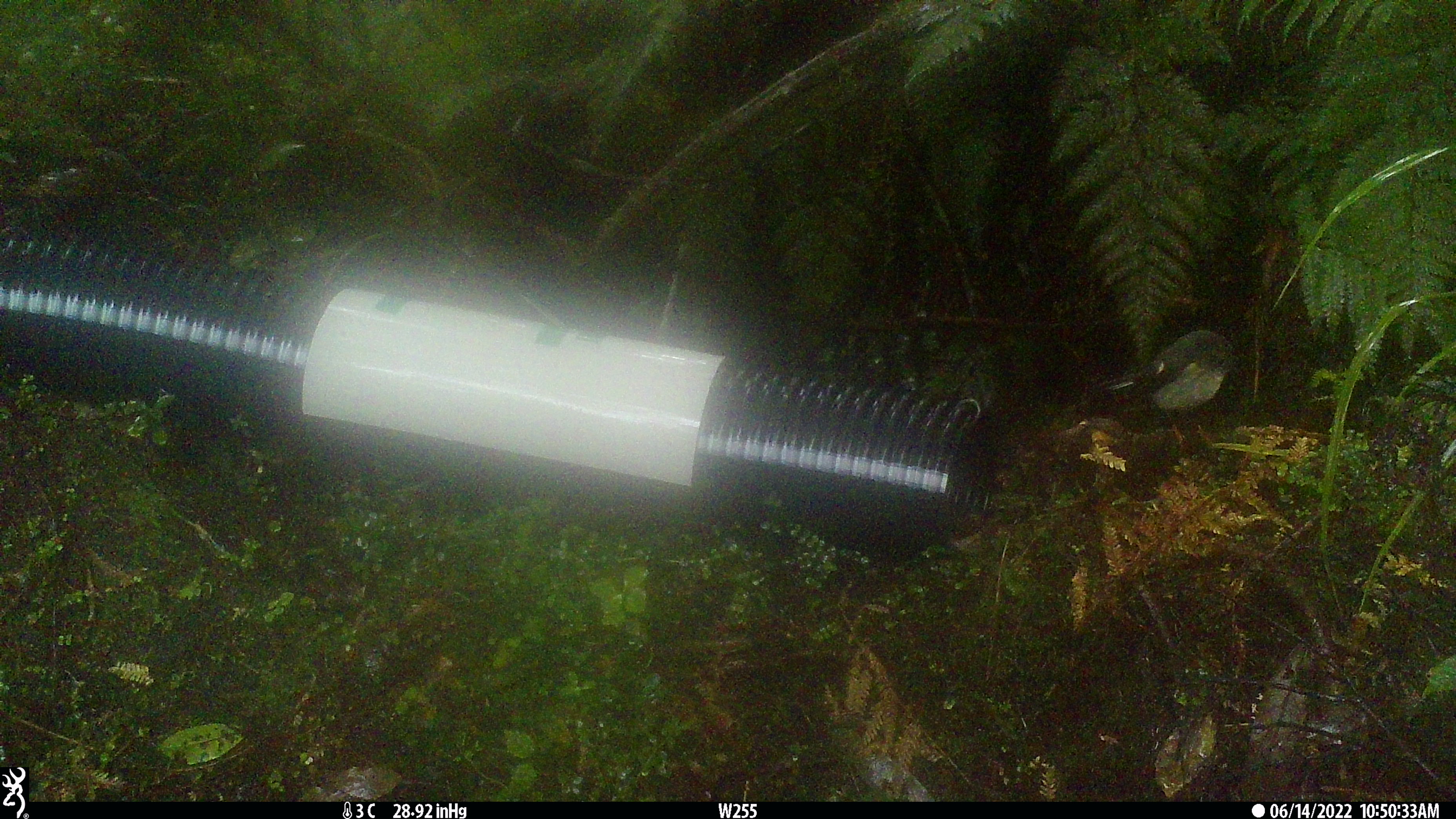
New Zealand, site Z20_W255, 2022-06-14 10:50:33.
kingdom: Animalia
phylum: Chordata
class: Aves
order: Passeriformes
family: Petroicidae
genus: Petroica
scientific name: Petroica macrocephala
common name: tomtit